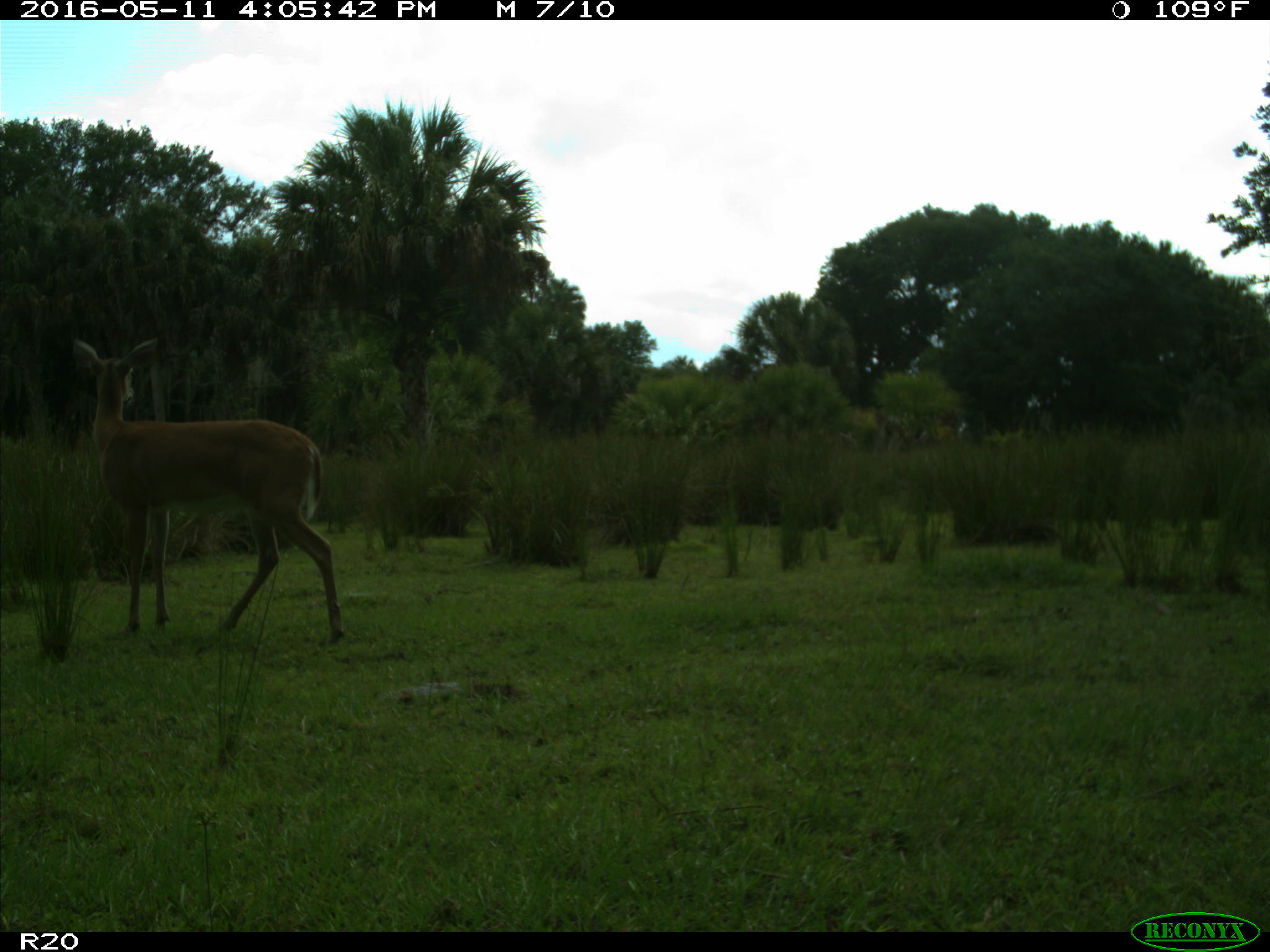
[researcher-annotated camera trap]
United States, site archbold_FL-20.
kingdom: Animalia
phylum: Chordata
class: Mammalia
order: Artiodactyla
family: Cervidae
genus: Odocoileus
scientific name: Odocoileus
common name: deer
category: unidentified deer